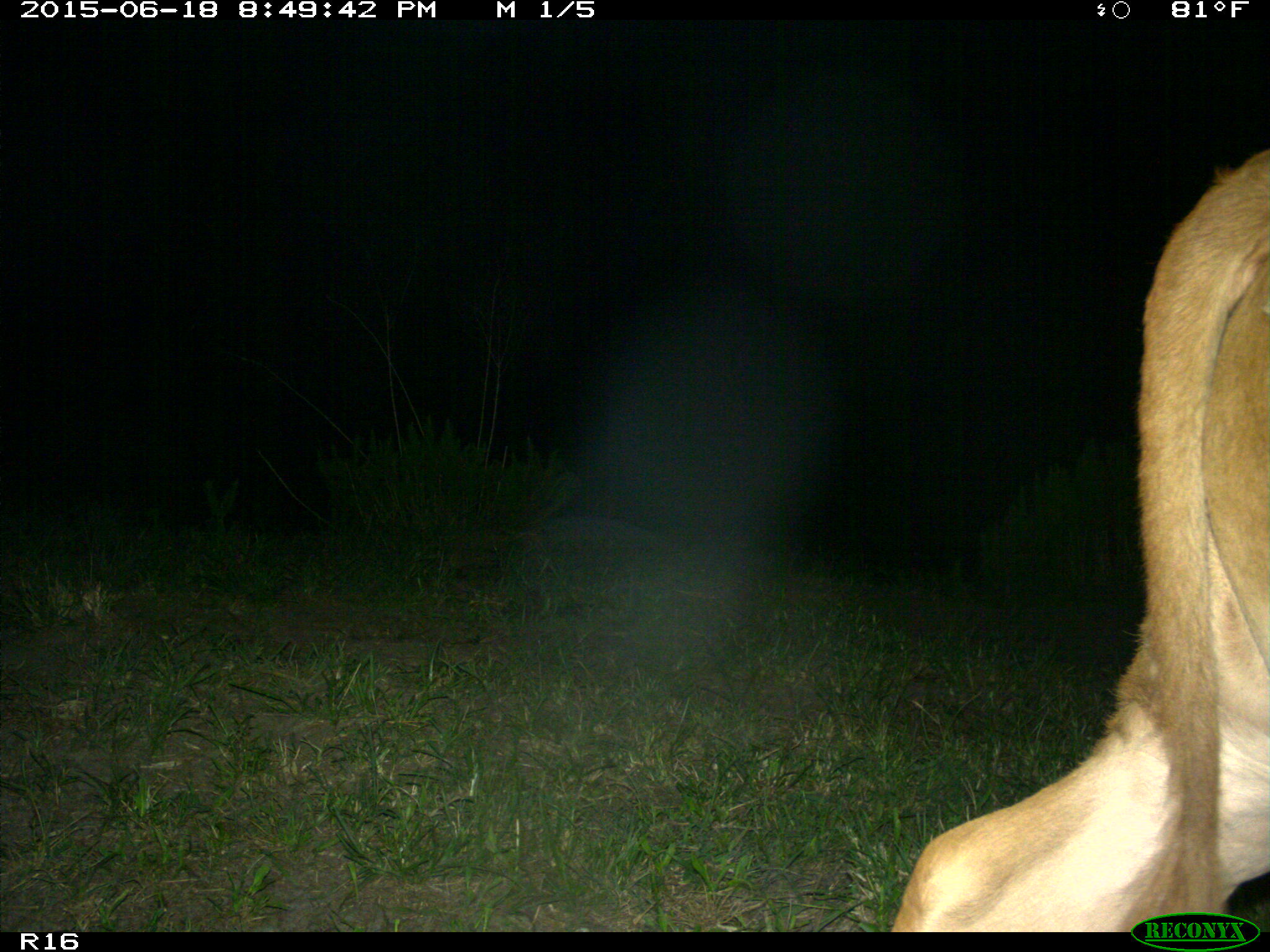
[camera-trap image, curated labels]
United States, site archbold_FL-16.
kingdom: Animalia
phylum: Chordata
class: Mammalia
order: Artiodactyla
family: Bovidae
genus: Bos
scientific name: Bos taurus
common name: domestic cow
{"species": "Bos taurus (domestic cow)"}